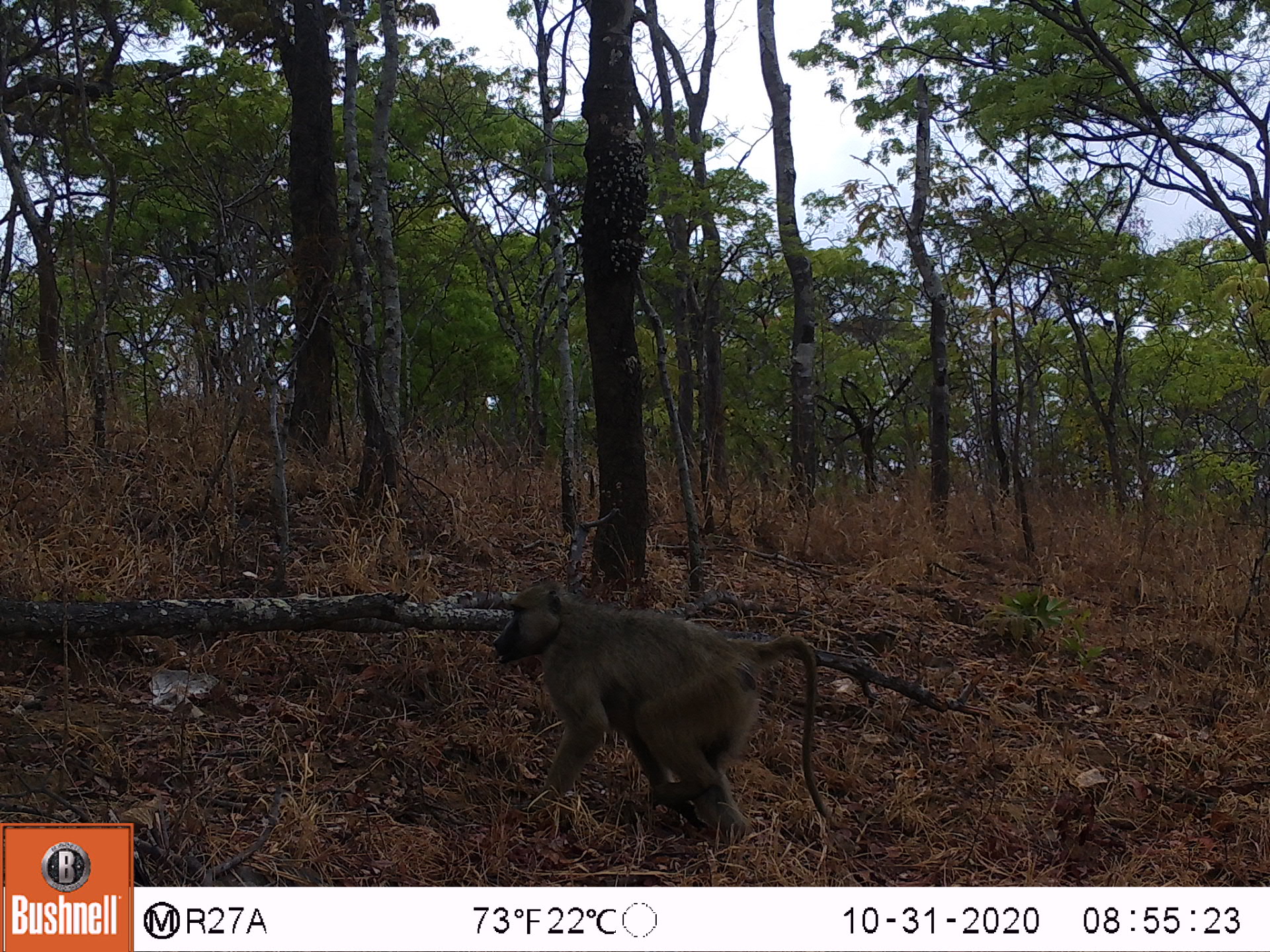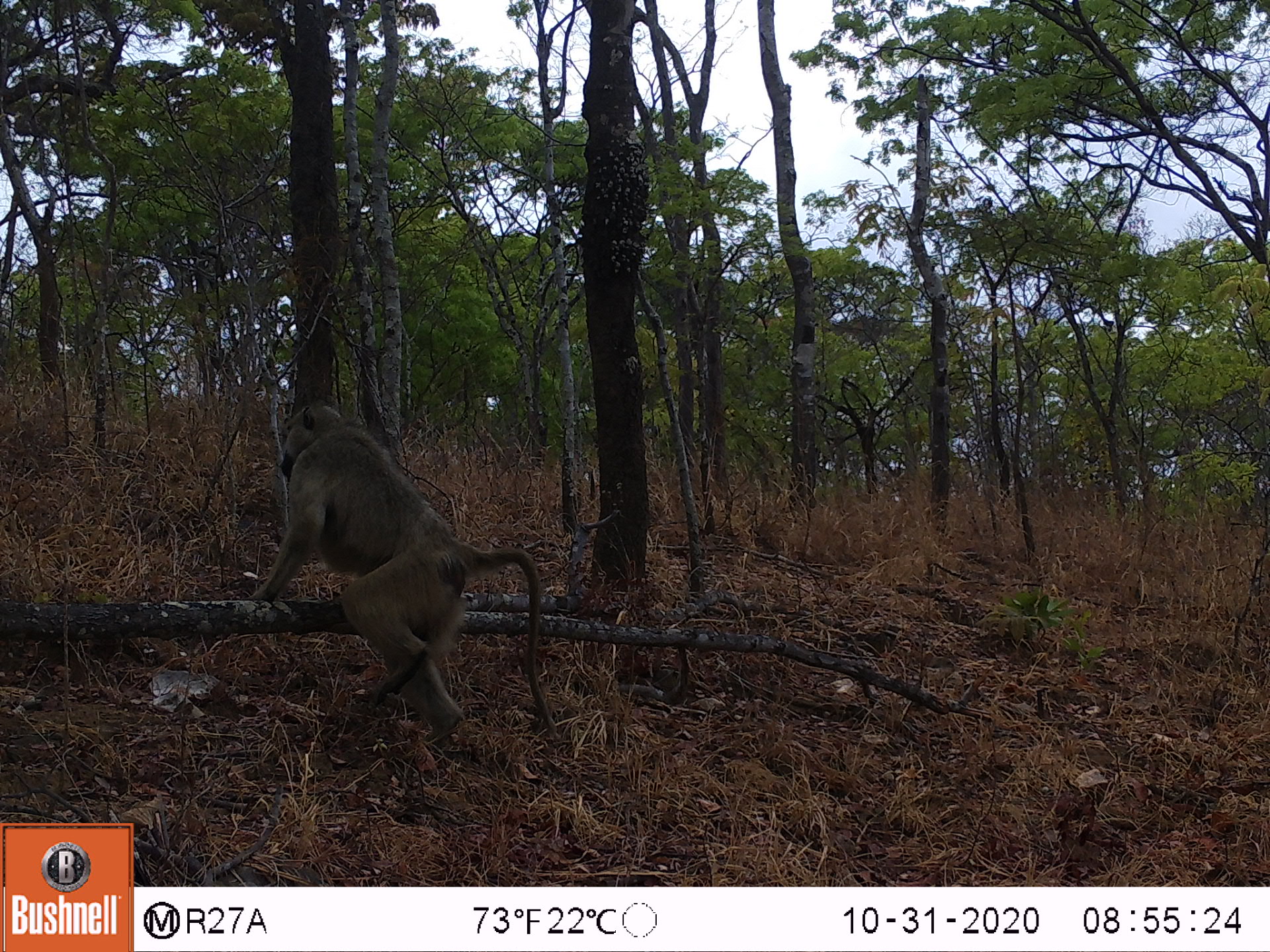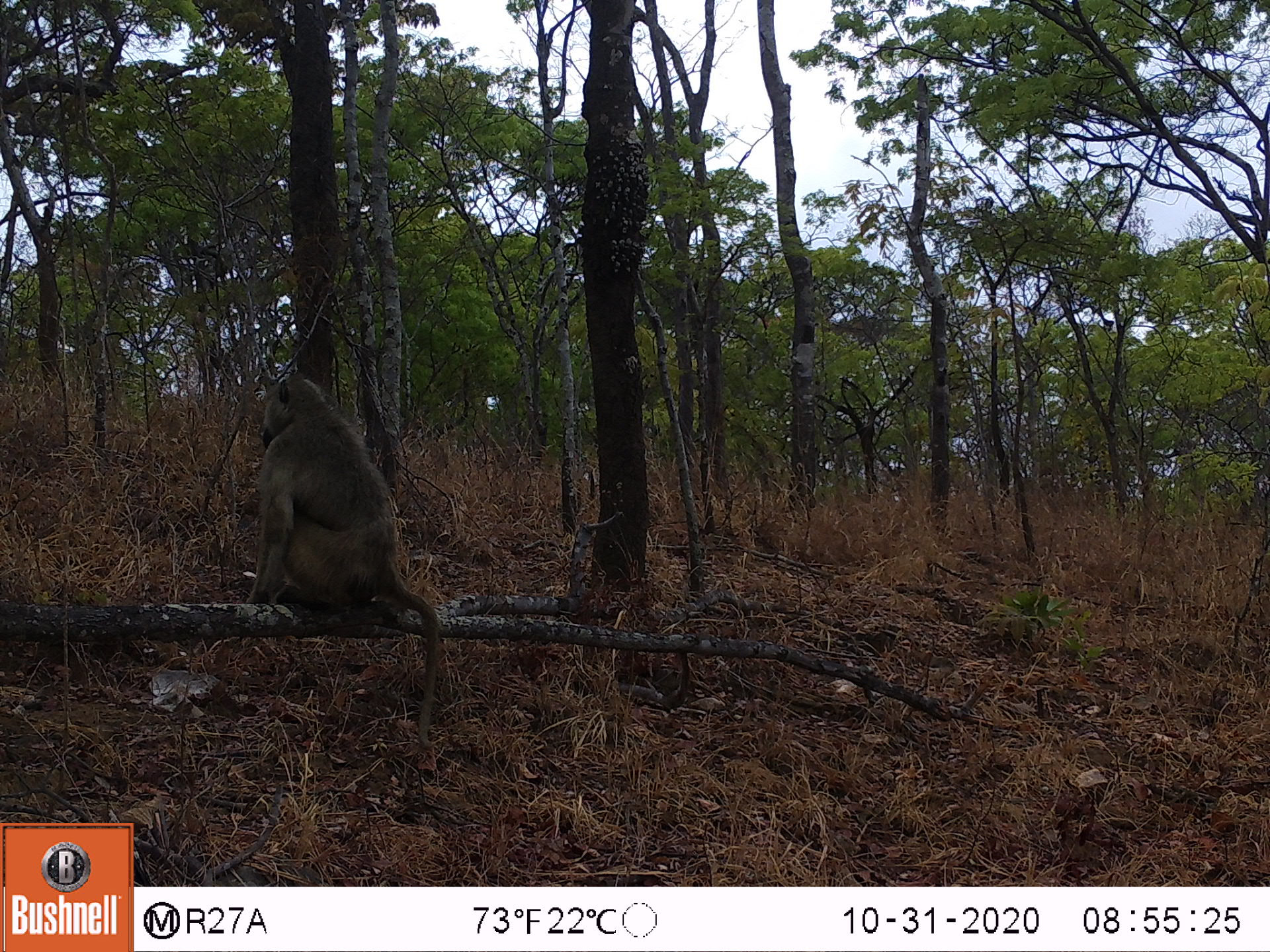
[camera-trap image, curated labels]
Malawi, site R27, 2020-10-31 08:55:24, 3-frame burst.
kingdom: Animalia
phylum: Chordata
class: Mammalia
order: Primates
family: Cercopithecidae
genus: Papio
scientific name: Papio cynocephalus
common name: yellow baboon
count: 1